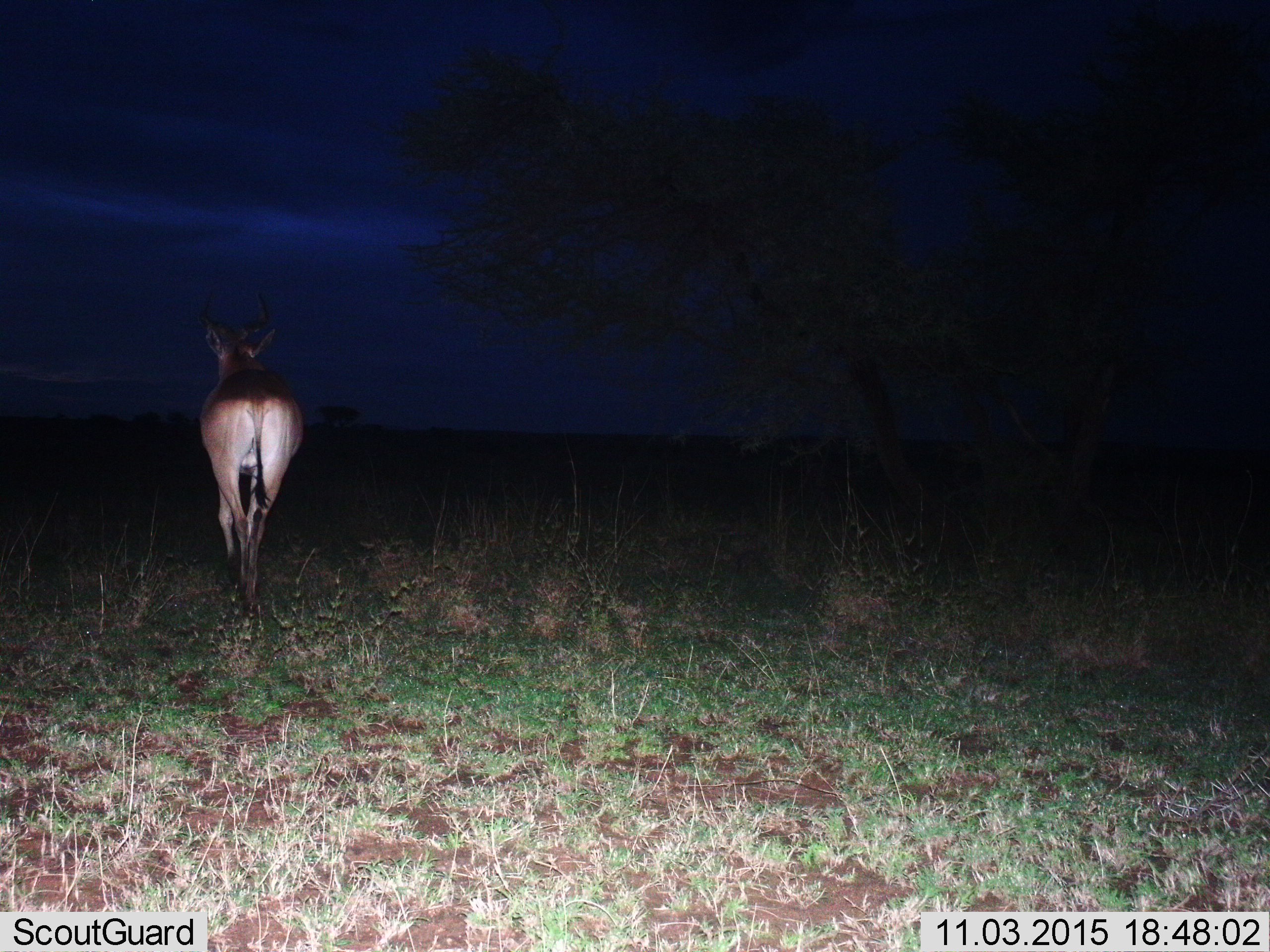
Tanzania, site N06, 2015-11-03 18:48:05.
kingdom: Animalia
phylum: Chordata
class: Mammalia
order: Artiodactyla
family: Bovidae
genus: Alcelaphus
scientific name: Alcelaphus buselaphus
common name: hartebeest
Hartebeest (Alcelaphus buselaphus), count 1. Behavior (volunteer vote fractions): standing 33%, resting 0%, moving 67%, interacting 0%. Young present (vote fraction): 0%. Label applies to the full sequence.